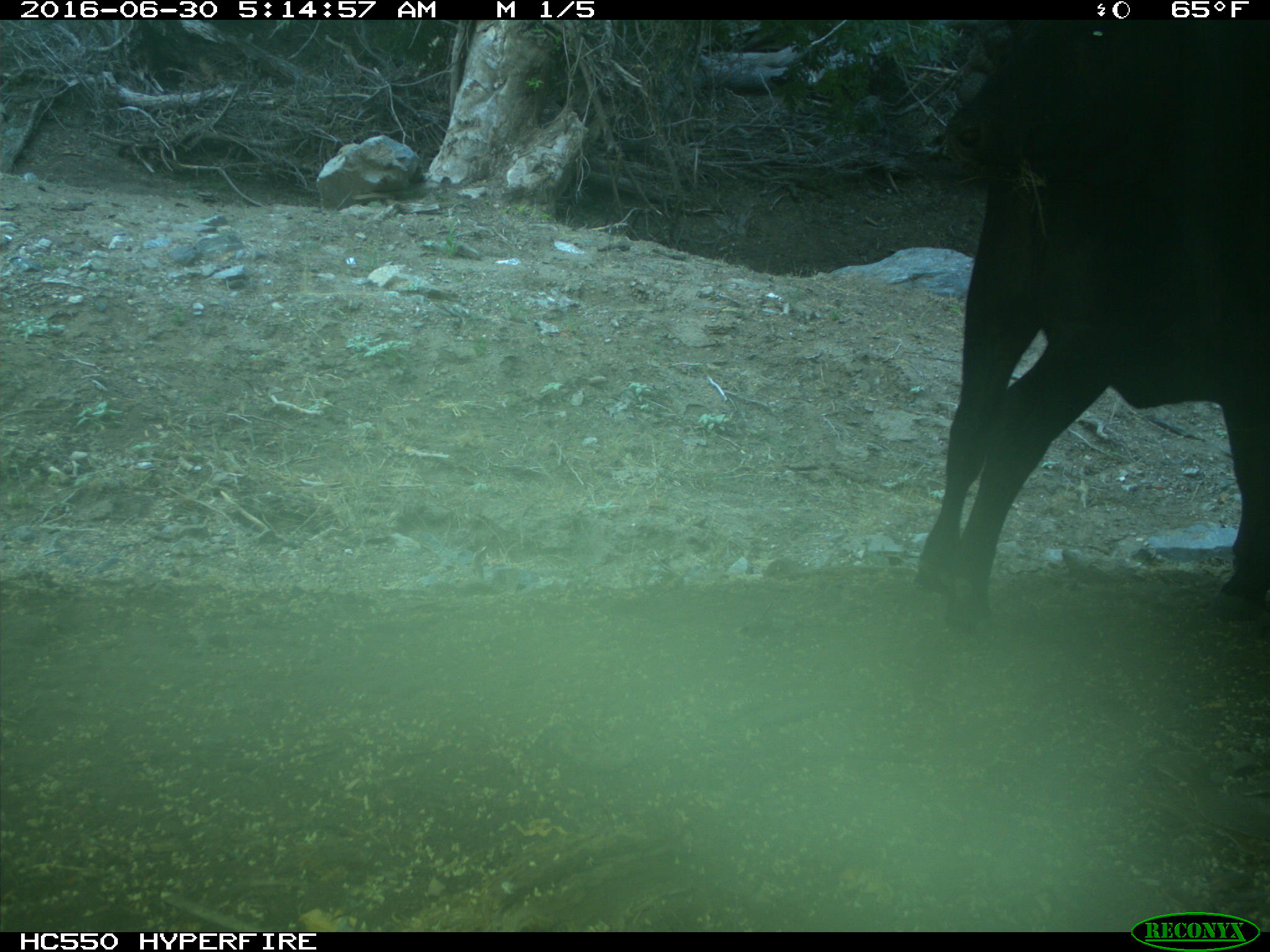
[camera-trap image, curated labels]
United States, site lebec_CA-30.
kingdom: Animalia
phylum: Chordata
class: Mammalia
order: Artiodactyla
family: Bovidae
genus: Bos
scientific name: Bos taurus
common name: domestic cow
Bos taurus (domestic cow).